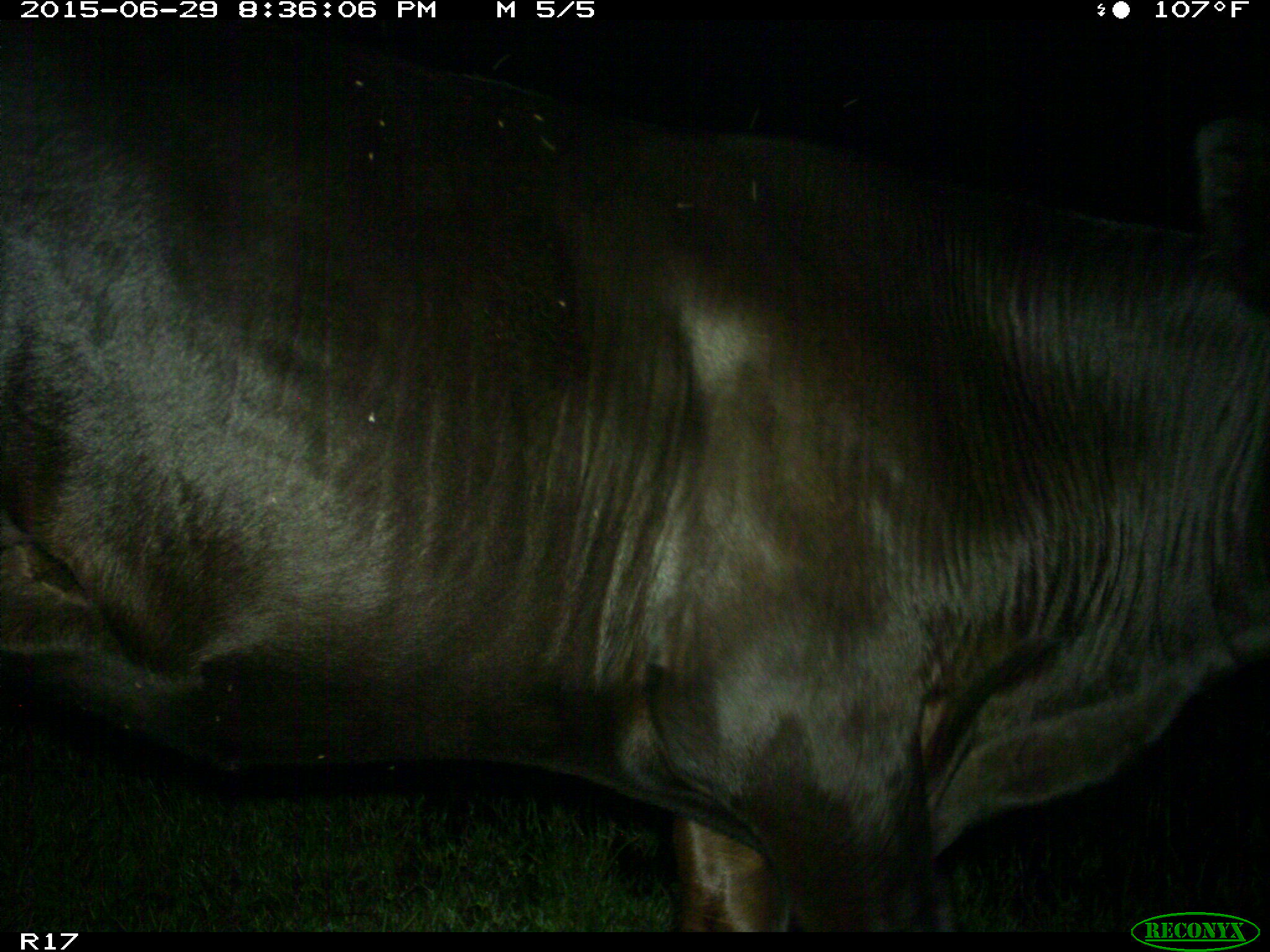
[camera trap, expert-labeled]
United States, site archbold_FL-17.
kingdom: Animalia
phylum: Chordata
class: Mammalia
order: Artiodactyla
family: Bovidae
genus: Bos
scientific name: Bos taurus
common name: domestic cow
Bos taurus (domestic cow).